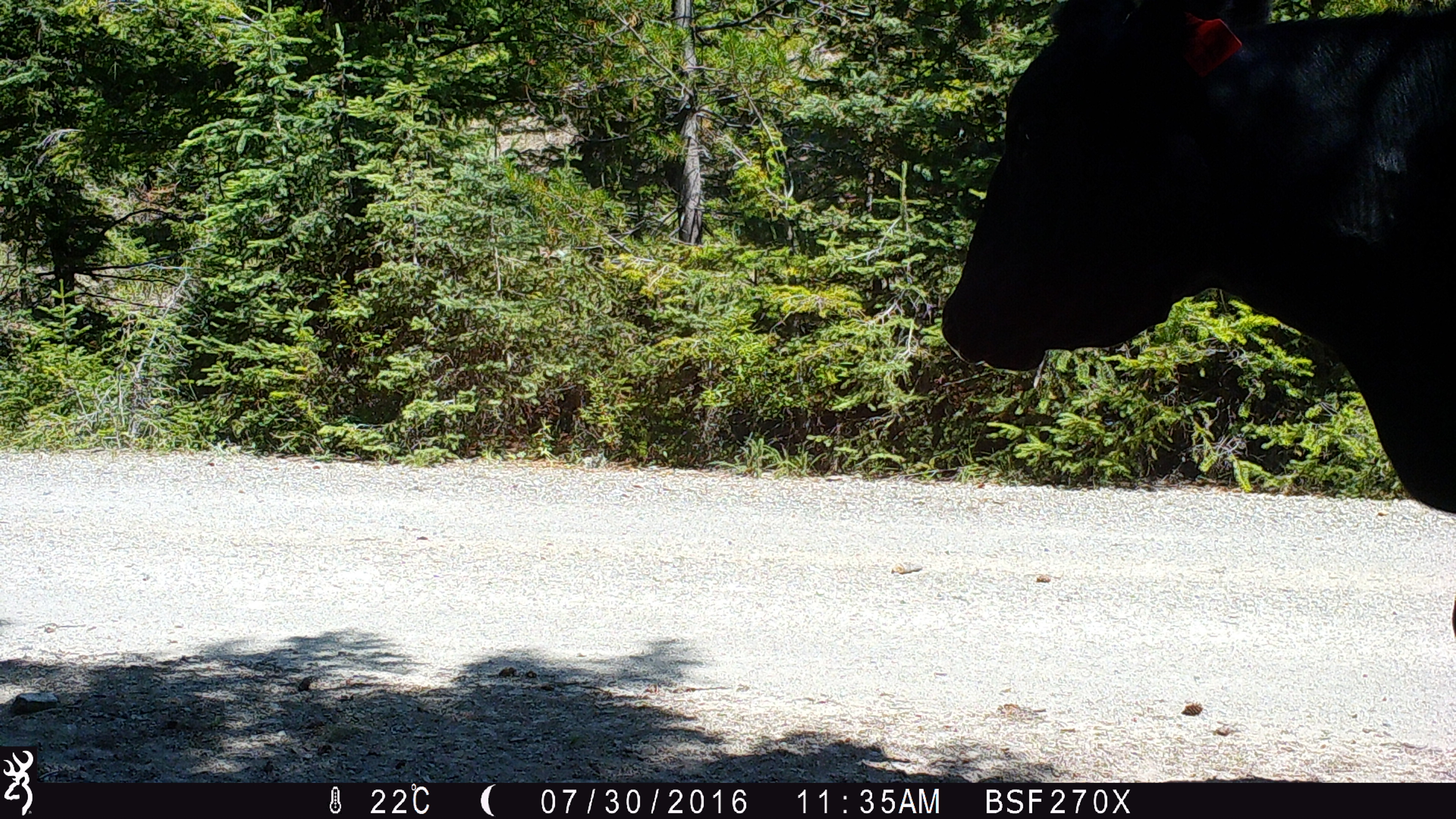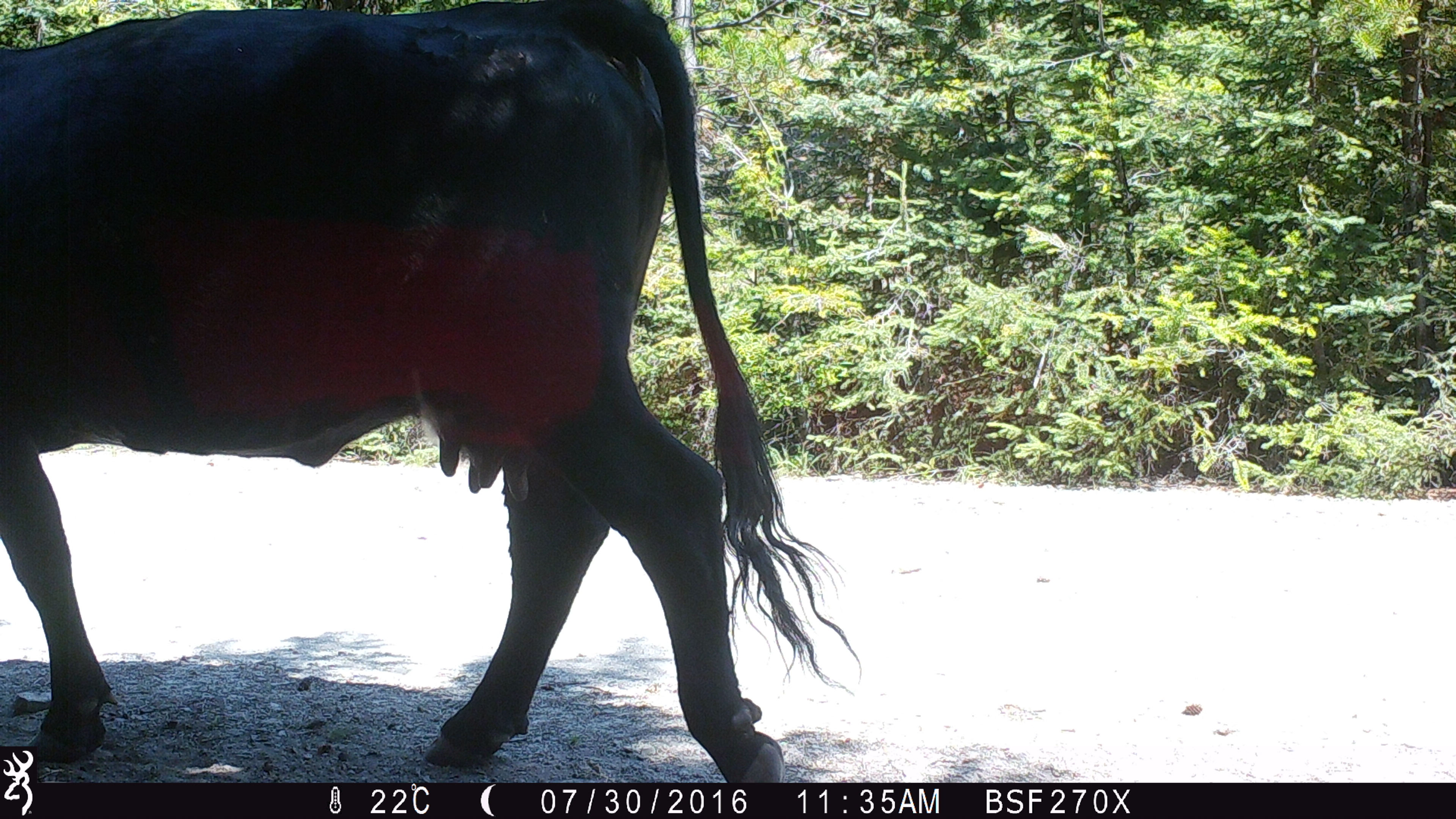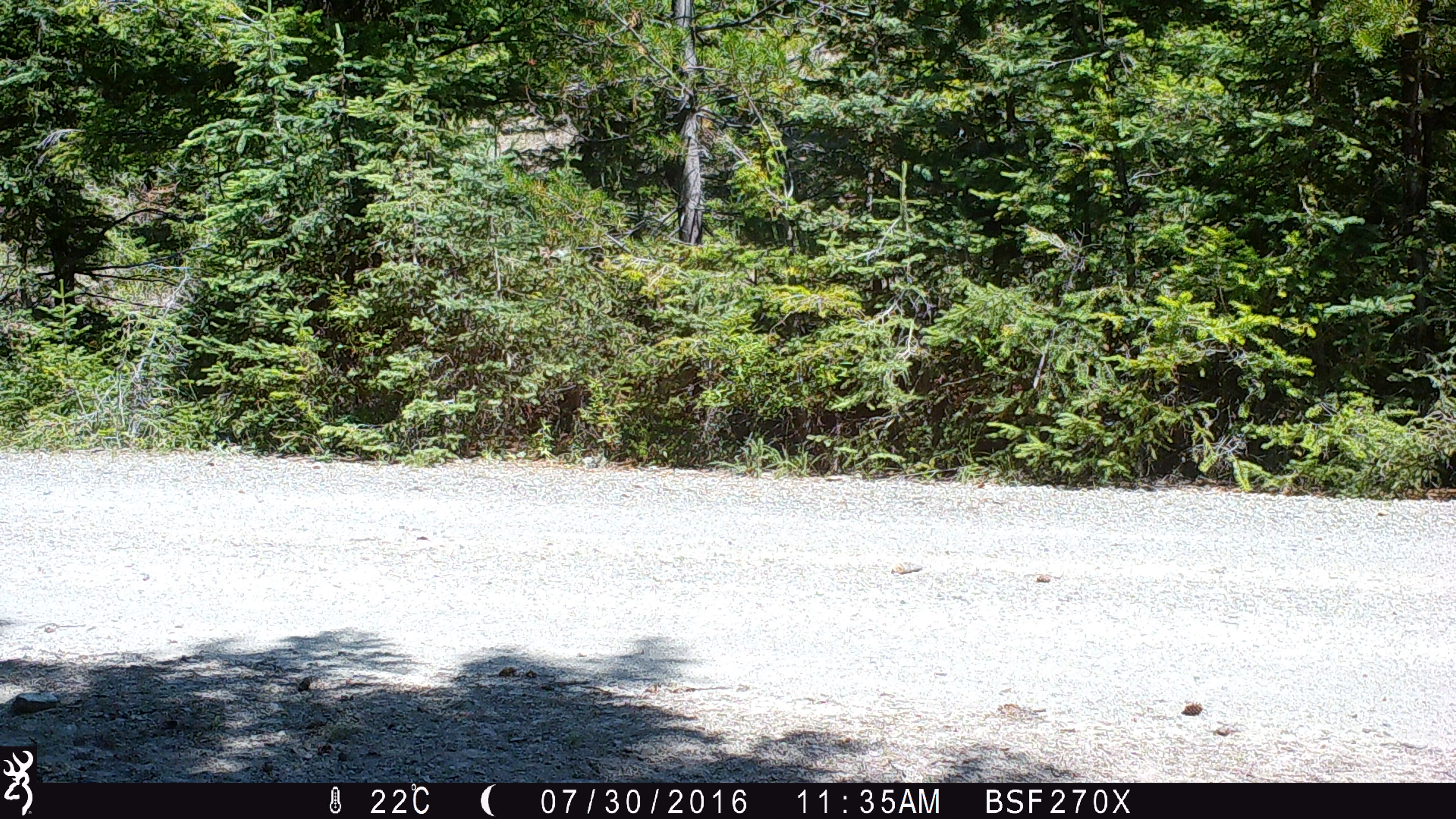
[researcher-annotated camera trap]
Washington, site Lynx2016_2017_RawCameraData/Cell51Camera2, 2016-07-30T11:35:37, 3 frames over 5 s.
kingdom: Animalia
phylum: Chordata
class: Mammalia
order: Artiodactyla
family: Bovidae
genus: Bos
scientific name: Bos taurus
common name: domestic cattle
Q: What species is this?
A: Domestic cattle (Bos taurus).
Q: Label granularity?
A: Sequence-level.